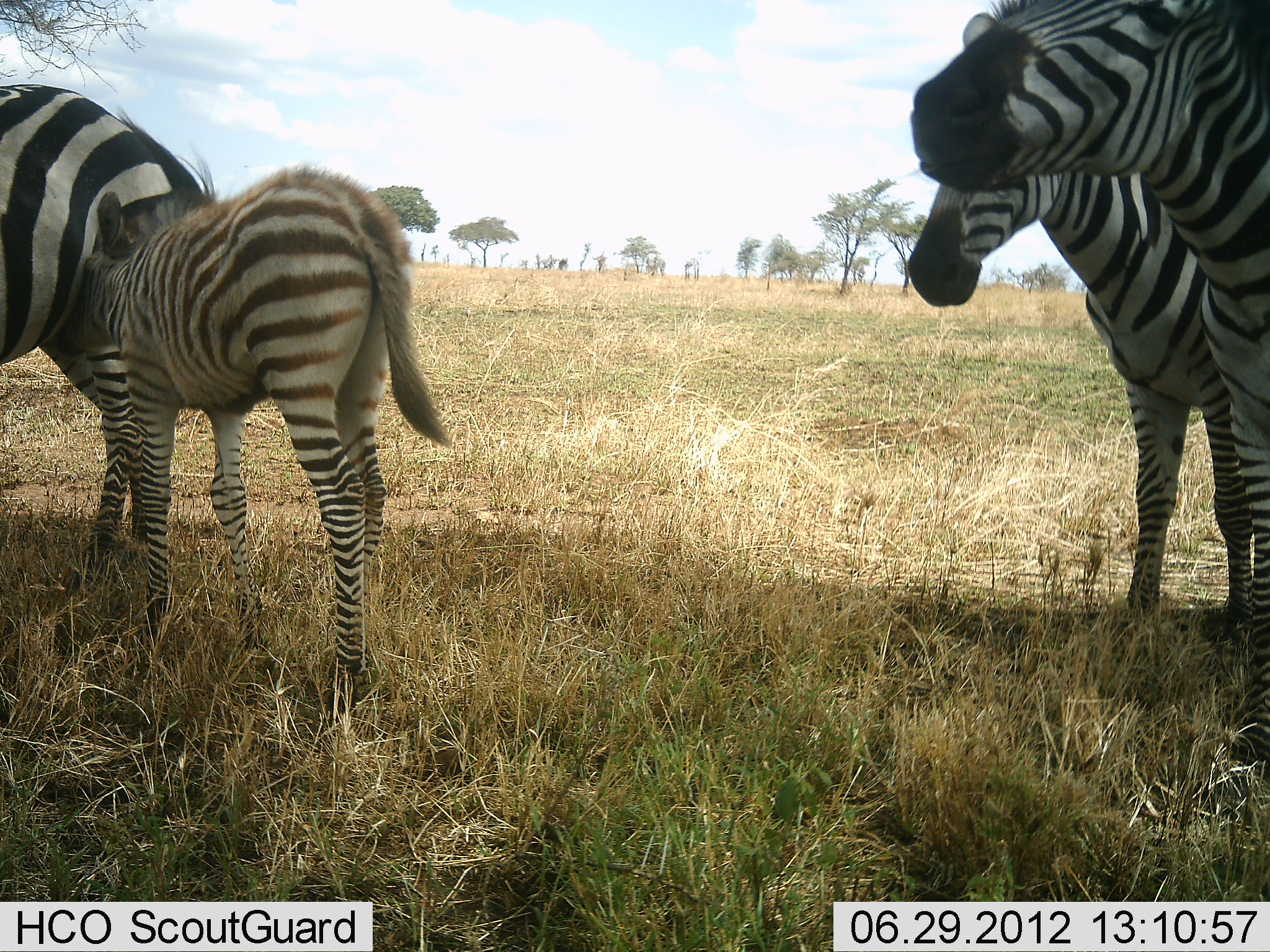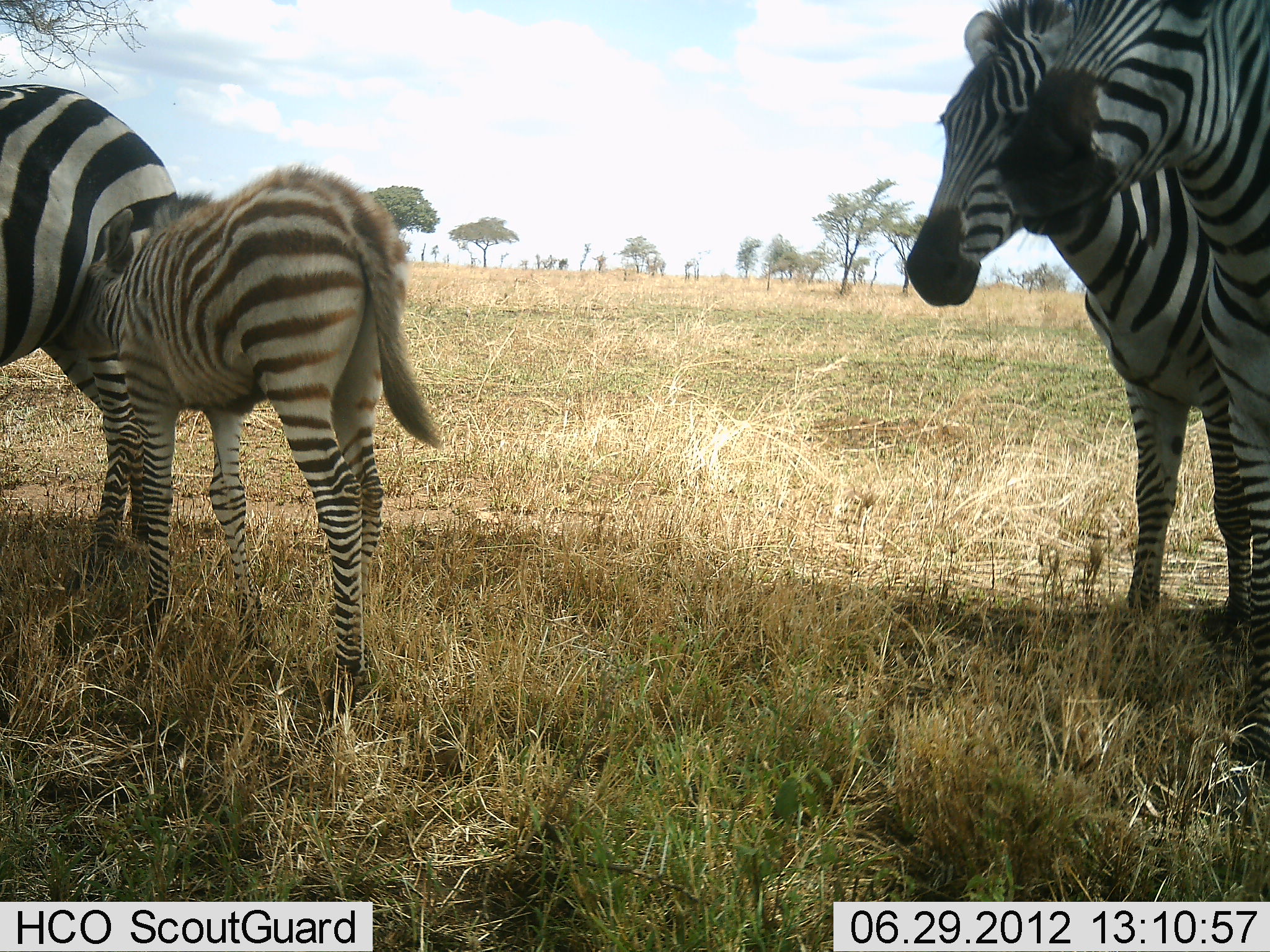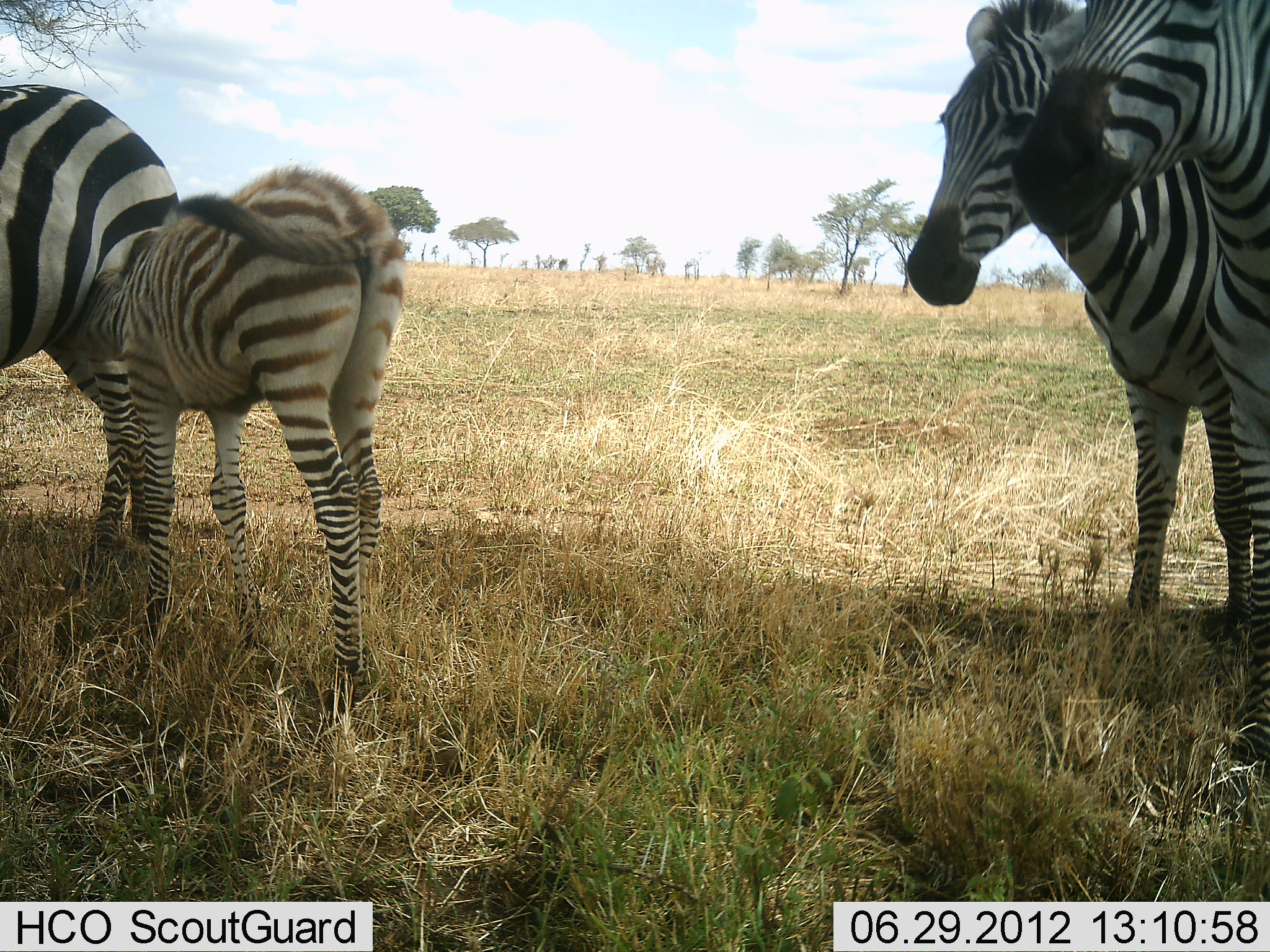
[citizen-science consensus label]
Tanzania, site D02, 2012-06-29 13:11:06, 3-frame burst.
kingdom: Animalia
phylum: Chordata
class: Mammalia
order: Perissodactyla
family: Equidae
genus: Equus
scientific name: Equus quagga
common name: plains zebra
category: zebra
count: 4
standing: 90%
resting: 20%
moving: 0%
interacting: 60%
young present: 100%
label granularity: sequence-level